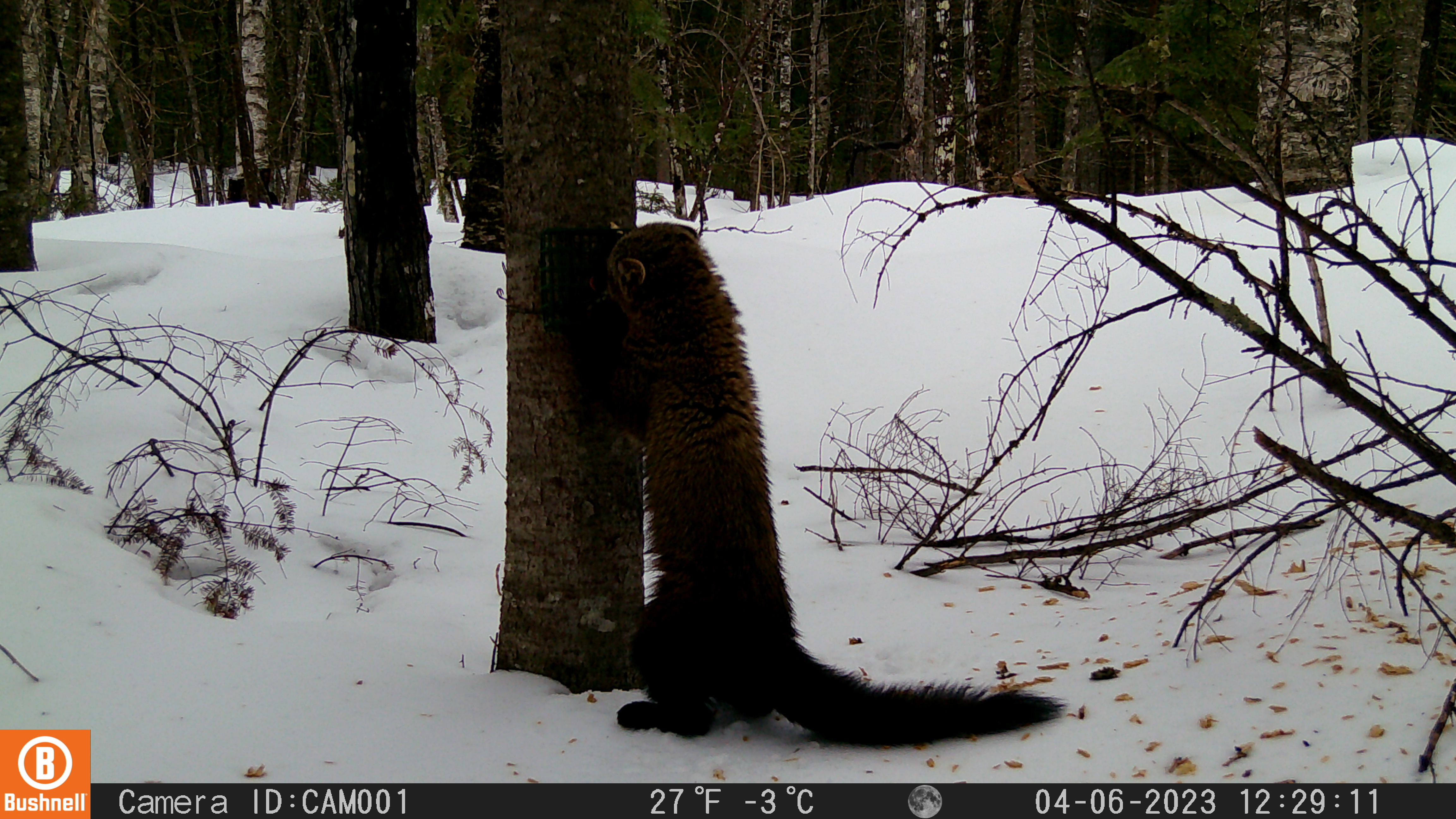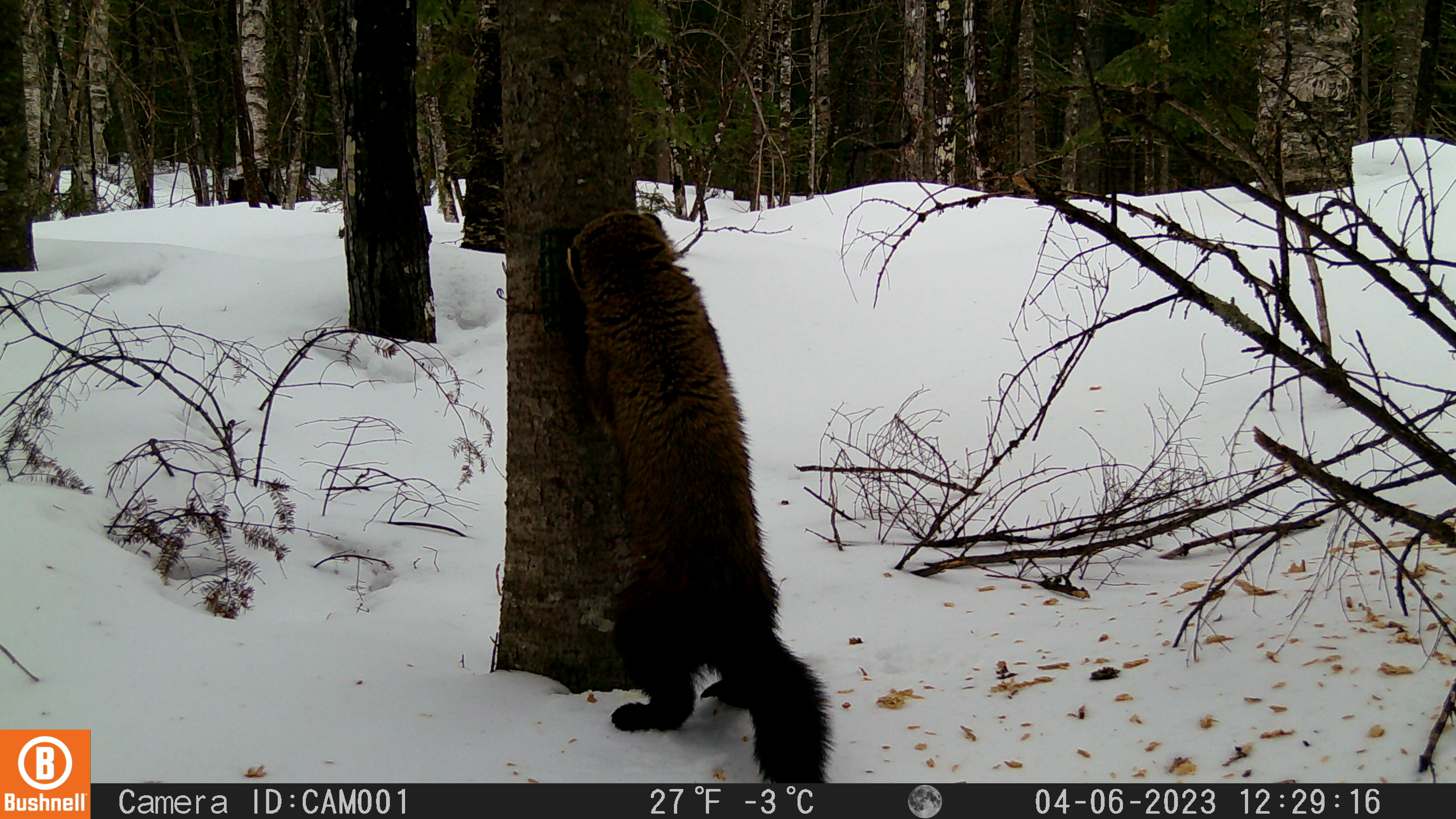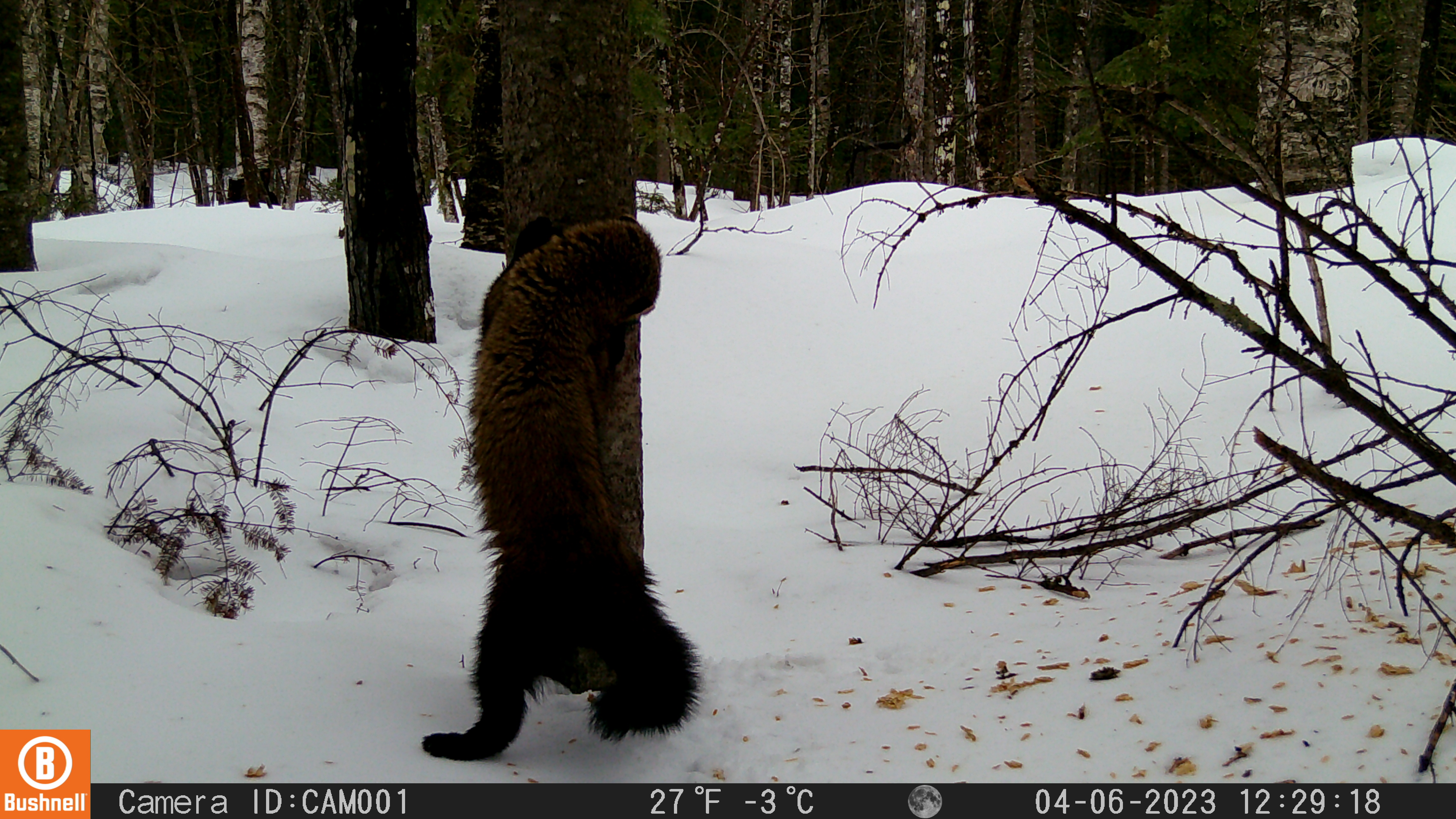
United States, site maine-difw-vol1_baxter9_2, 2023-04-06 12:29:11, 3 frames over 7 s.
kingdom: Animalia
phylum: Chordata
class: Mammalia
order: Carnivora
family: Mustelidae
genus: Martes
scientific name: Martes americana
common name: american marten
American marten (Martes americana).